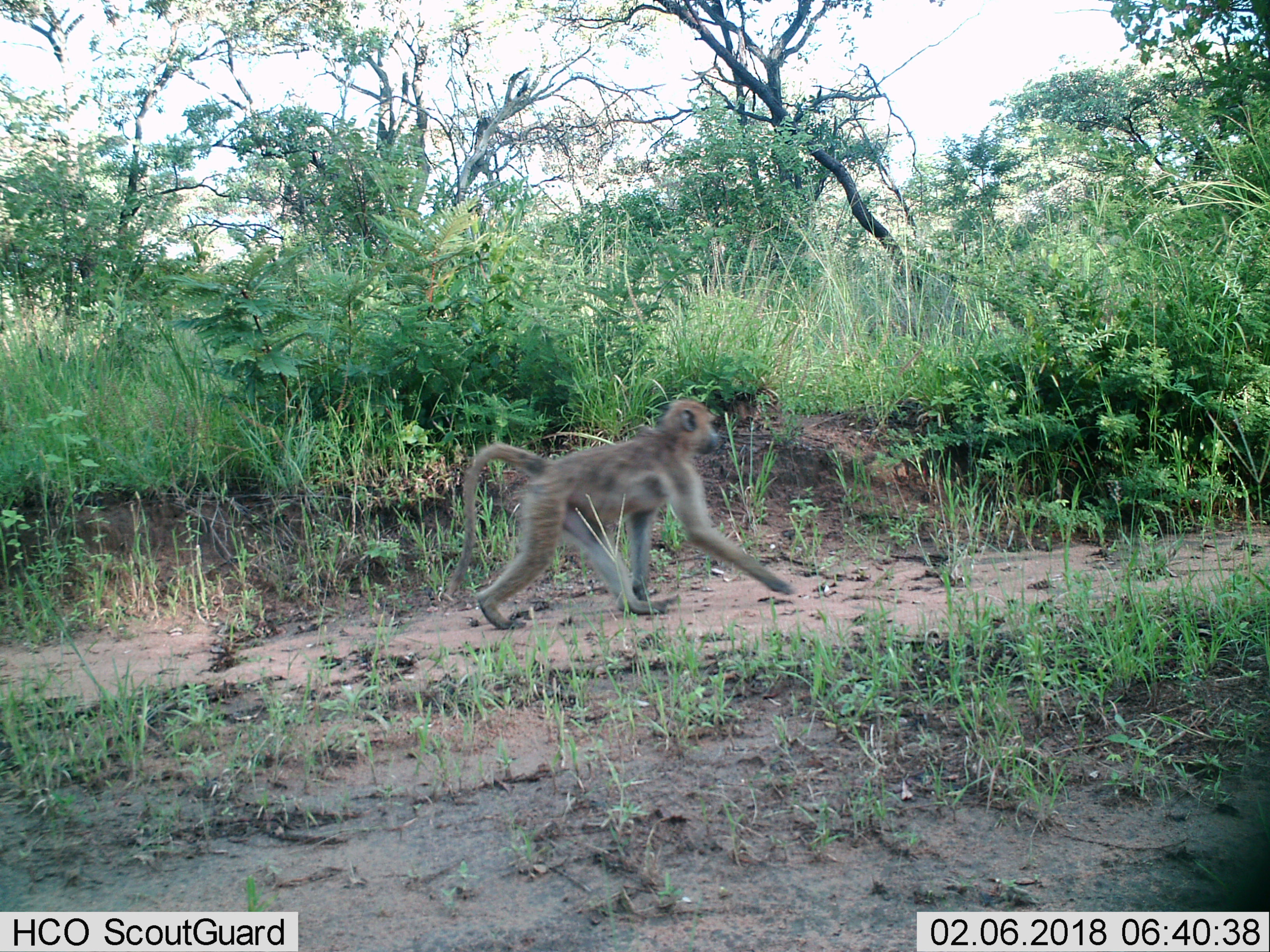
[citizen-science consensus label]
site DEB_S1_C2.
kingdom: Animalia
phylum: Chordata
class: Mammalia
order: Primates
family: Cercopithecidae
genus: Papio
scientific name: Papio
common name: baboon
Baboon (Papio), count 1. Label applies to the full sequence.